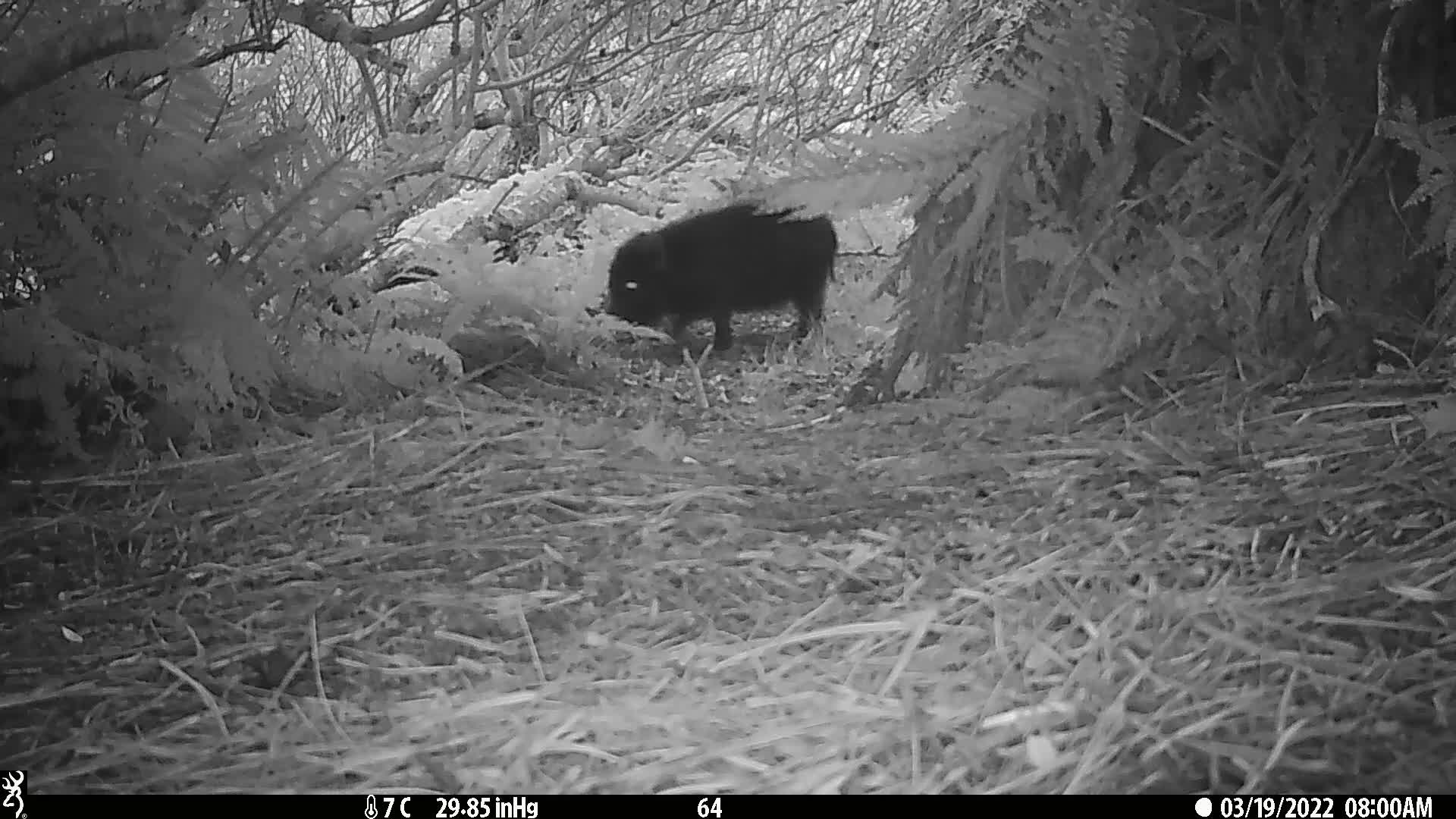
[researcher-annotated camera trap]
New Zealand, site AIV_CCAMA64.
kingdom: Animalia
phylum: Chordata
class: Mammalia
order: Artiodactyla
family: Suidae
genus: Sus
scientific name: Sus scrofa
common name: pig